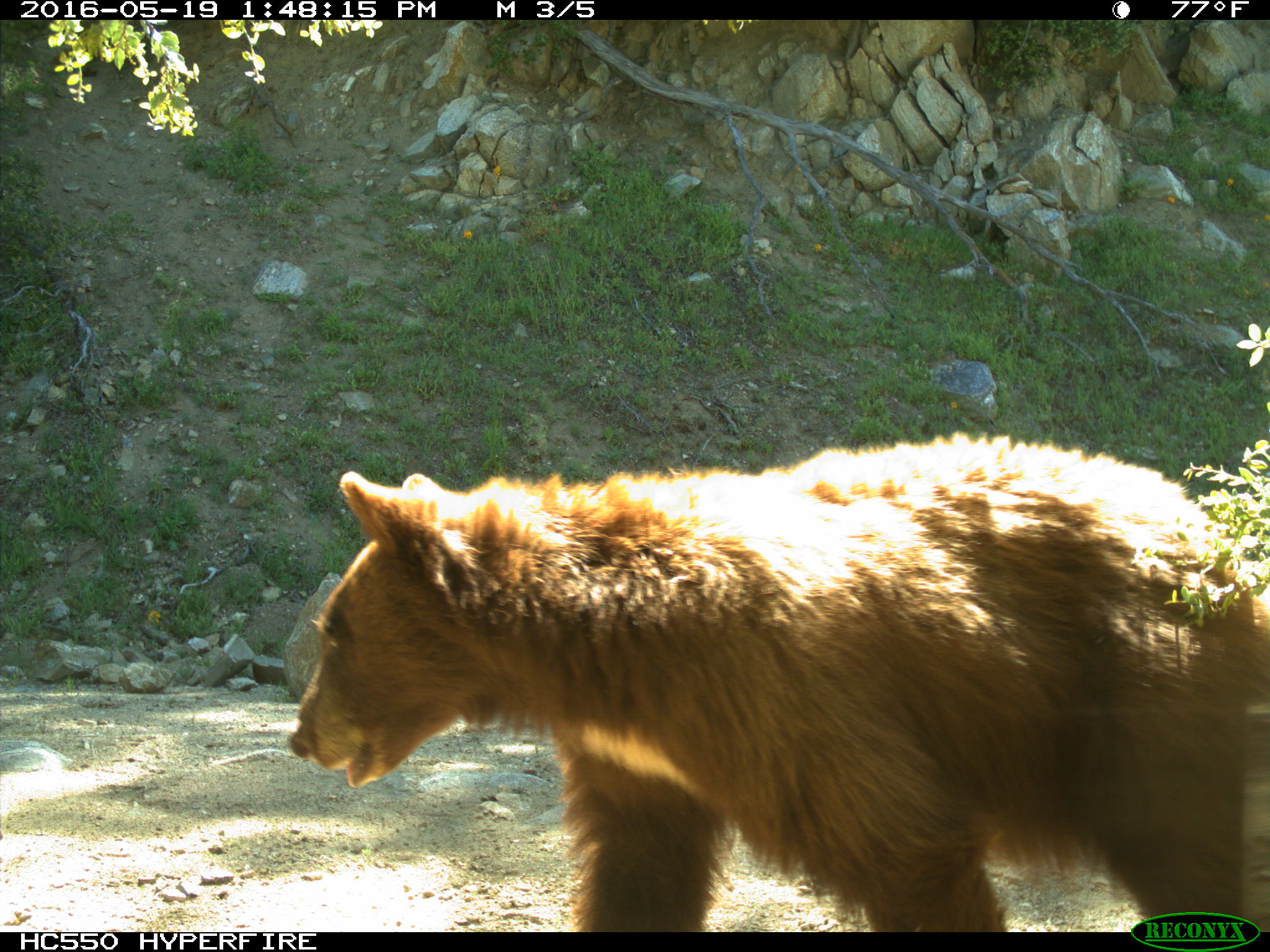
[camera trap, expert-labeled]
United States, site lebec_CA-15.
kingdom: Animalia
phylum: Chordata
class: Mammalia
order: Carnivora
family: Ursidae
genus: Ursus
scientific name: Ursus americanus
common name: american black bear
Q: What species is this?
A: Ursus americanus (american black bear).